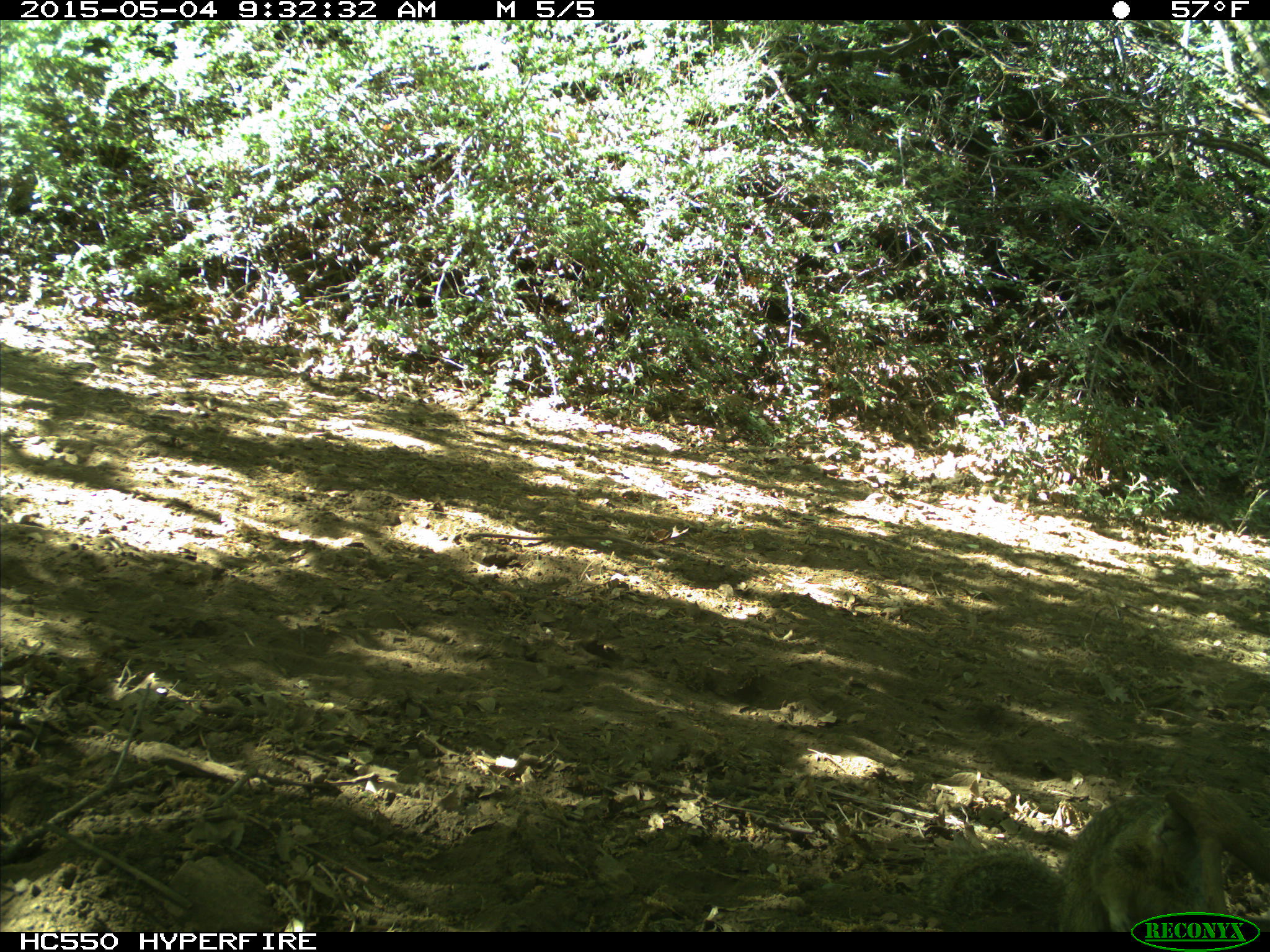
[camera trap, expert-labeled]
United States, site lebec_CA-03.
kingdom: Animalia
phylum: Chordata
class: Mammalia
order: Rodentia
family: Sciuridae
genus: Otospermophilus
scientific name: Otospermophilus beecheyi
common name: california ground squirrel